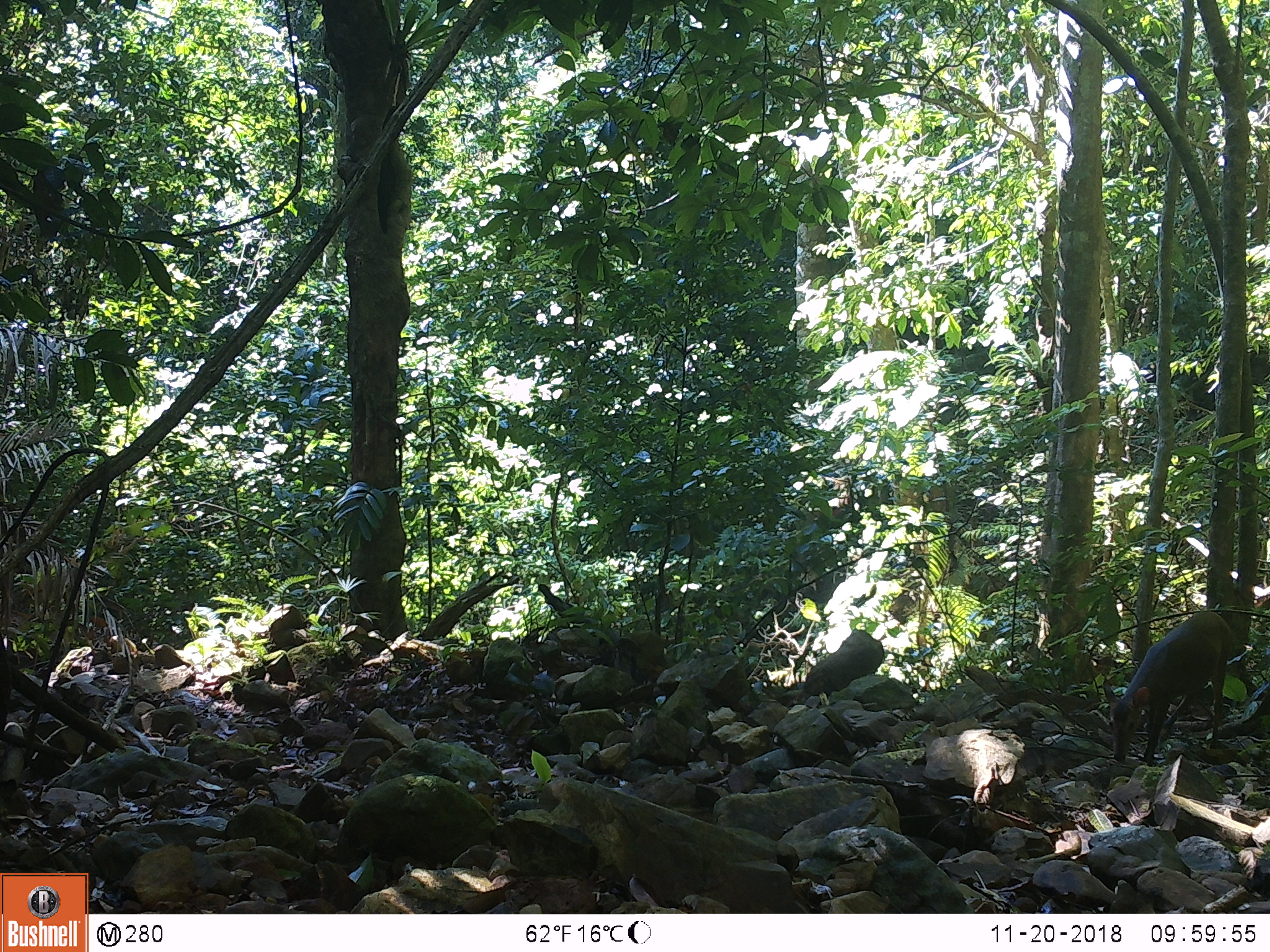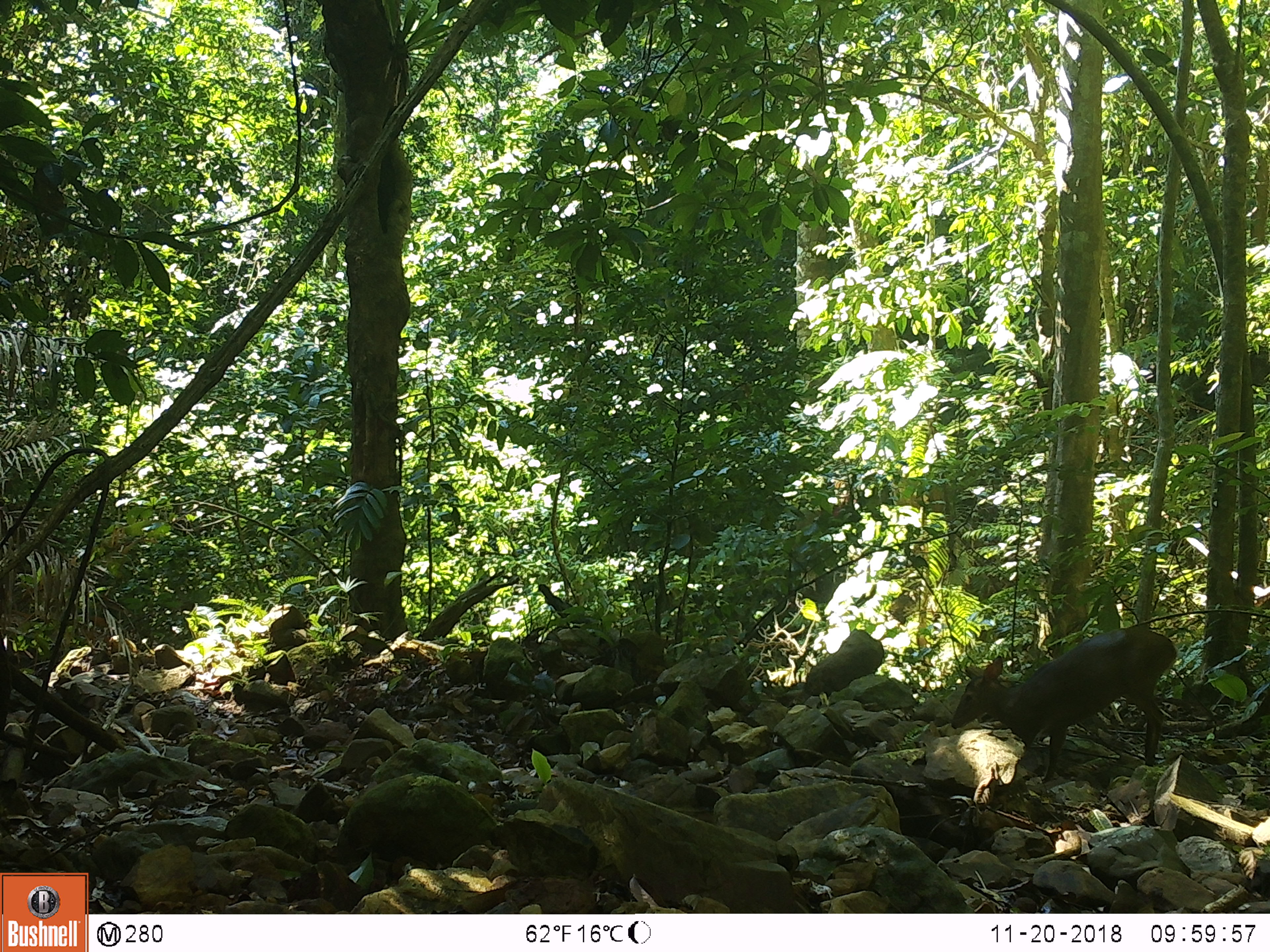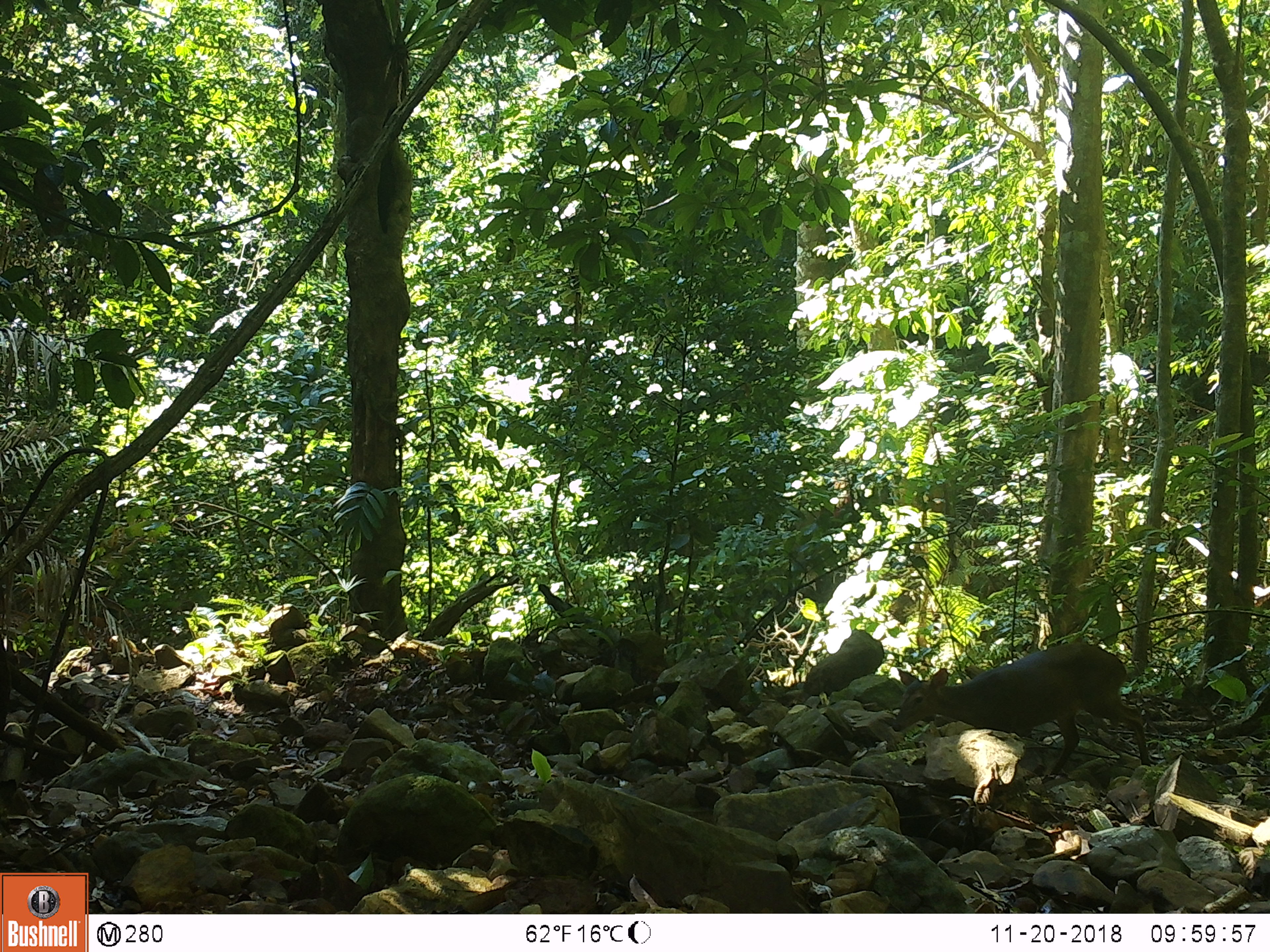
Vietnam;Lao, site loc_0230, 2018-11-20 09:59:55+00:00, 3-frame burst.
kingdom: Animalia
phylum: Chordata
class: Mammalia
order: Artiodactyla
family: Cervidae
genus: Muntiacus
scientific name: Muntiacus vuquangensis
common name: large-antlered muntjac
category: large antlered muntjac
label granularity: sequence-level